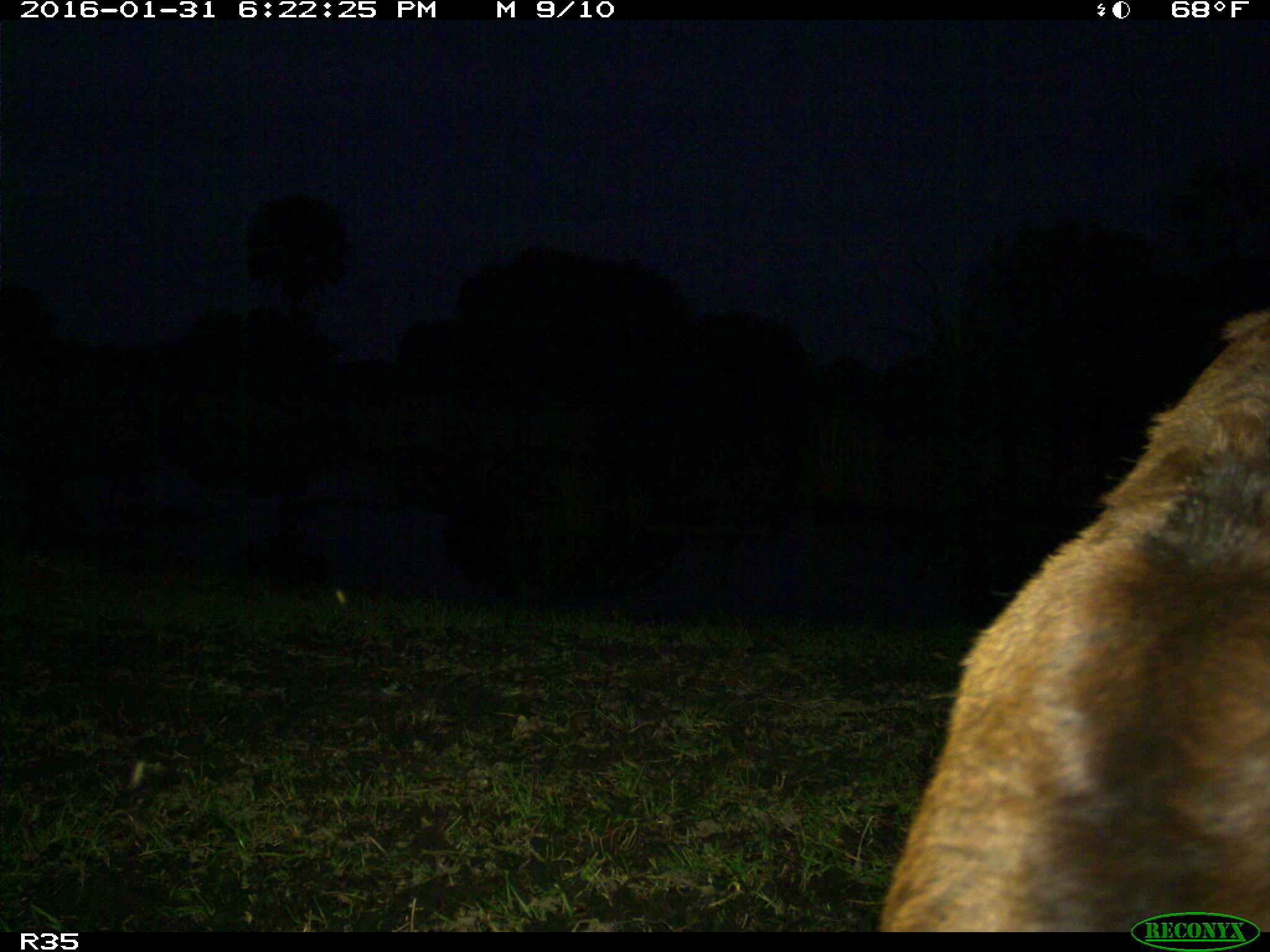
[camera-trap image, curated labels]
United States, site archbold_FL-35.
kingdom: Animalia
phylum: Chordata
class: Mammalia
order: Artiodactyla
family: Bovidae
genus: Bos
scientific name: Bos taurus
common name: domestic cow